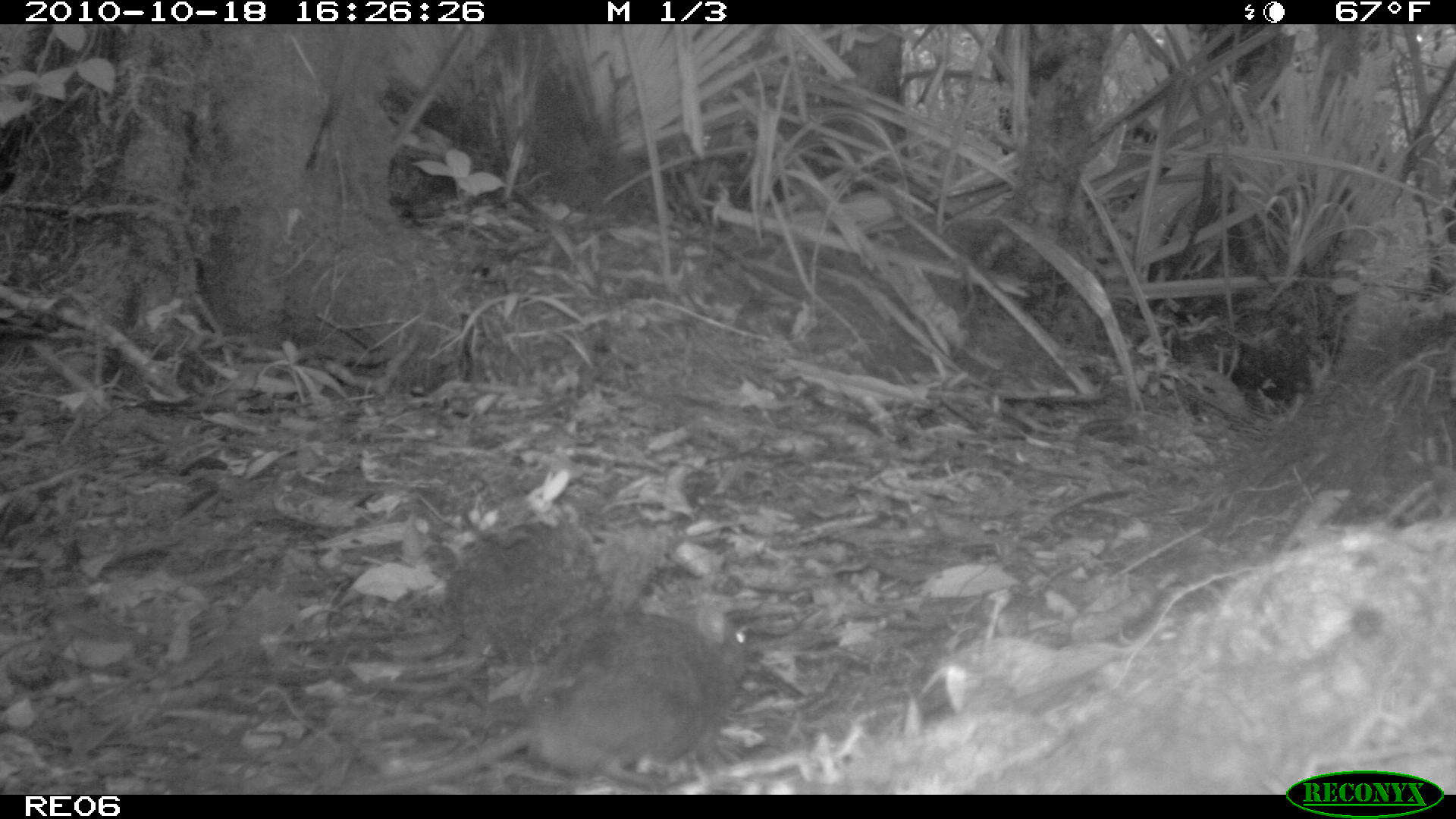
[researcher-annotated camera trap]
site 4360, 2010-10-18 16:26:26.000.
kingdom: Animalia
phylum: Chordata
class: Mammalia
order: Rodentia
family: Muridae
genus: Rattus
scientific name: Rattus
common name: rodent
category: unknown rat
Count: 1.